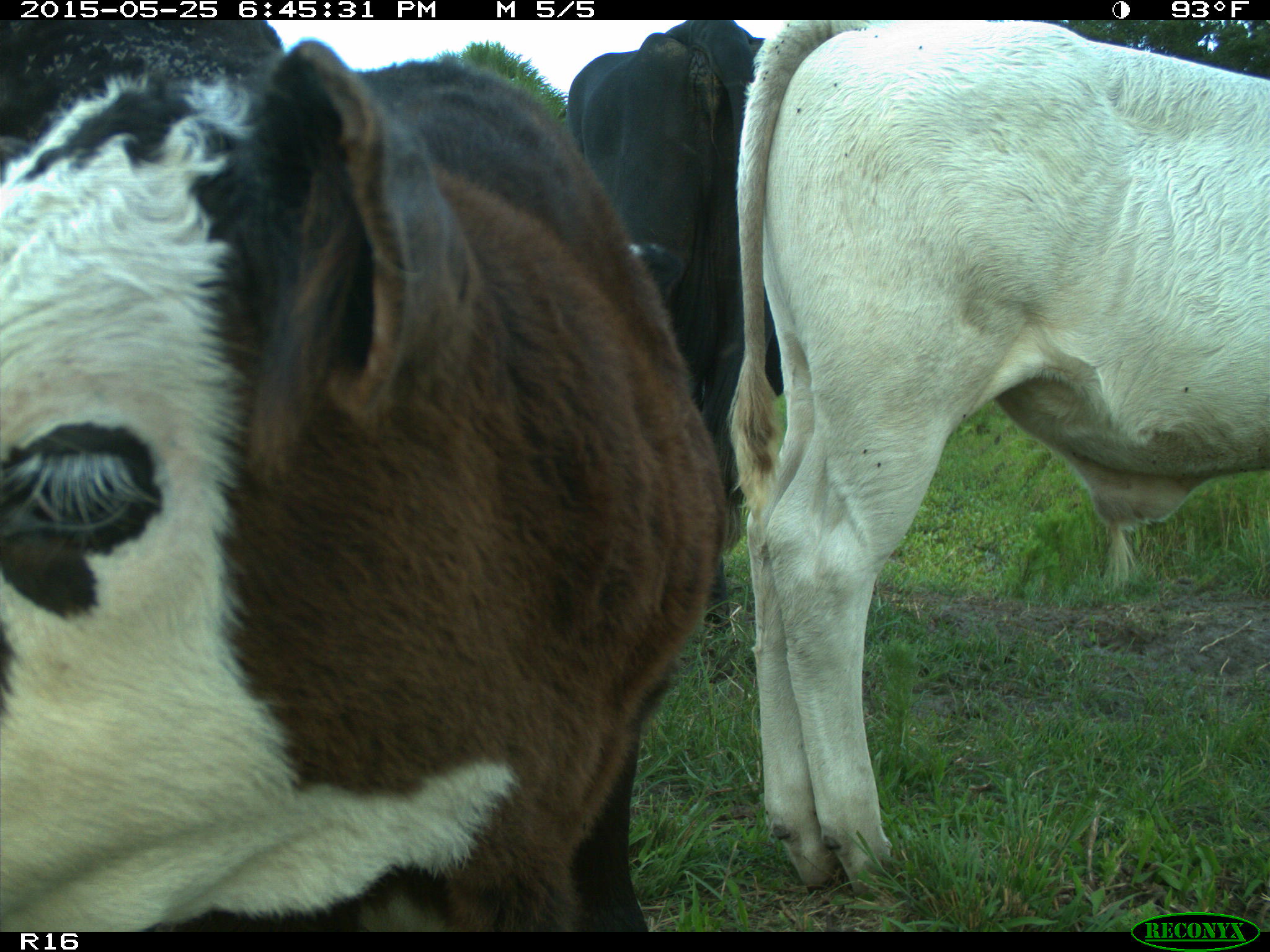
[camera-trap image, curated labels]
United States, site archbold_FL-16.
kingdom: Animalia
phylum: Chordata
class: Mammalia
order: Artiodactyla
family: Bovidae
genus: Bos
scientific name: Bos taurus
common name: domestic cow